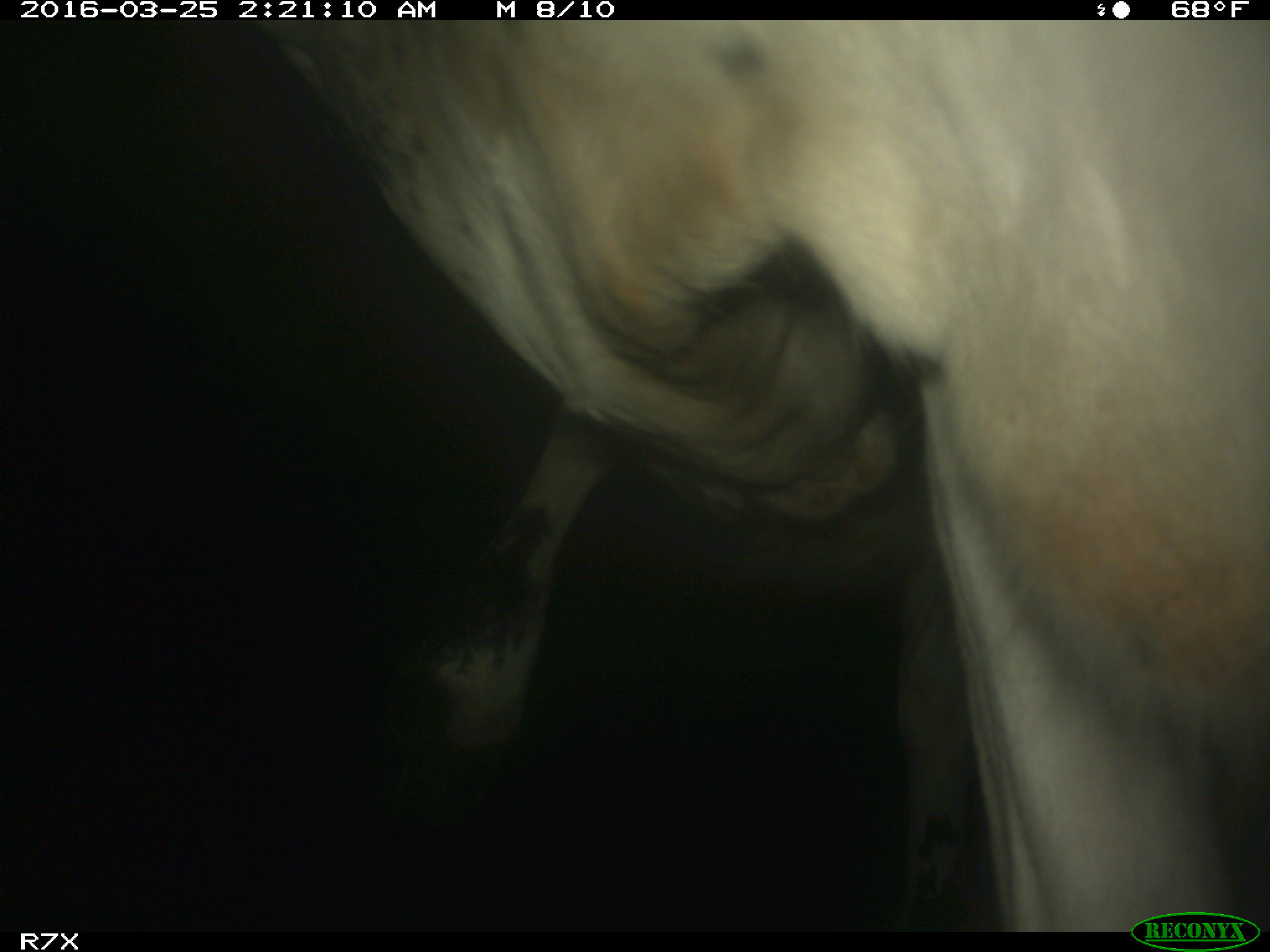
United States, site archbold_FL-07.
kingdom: Animalia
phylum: Chordata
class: Mammalia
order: Artiodactyla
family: Bovidae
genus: Bos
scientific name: Bos taurus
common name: domestic cow